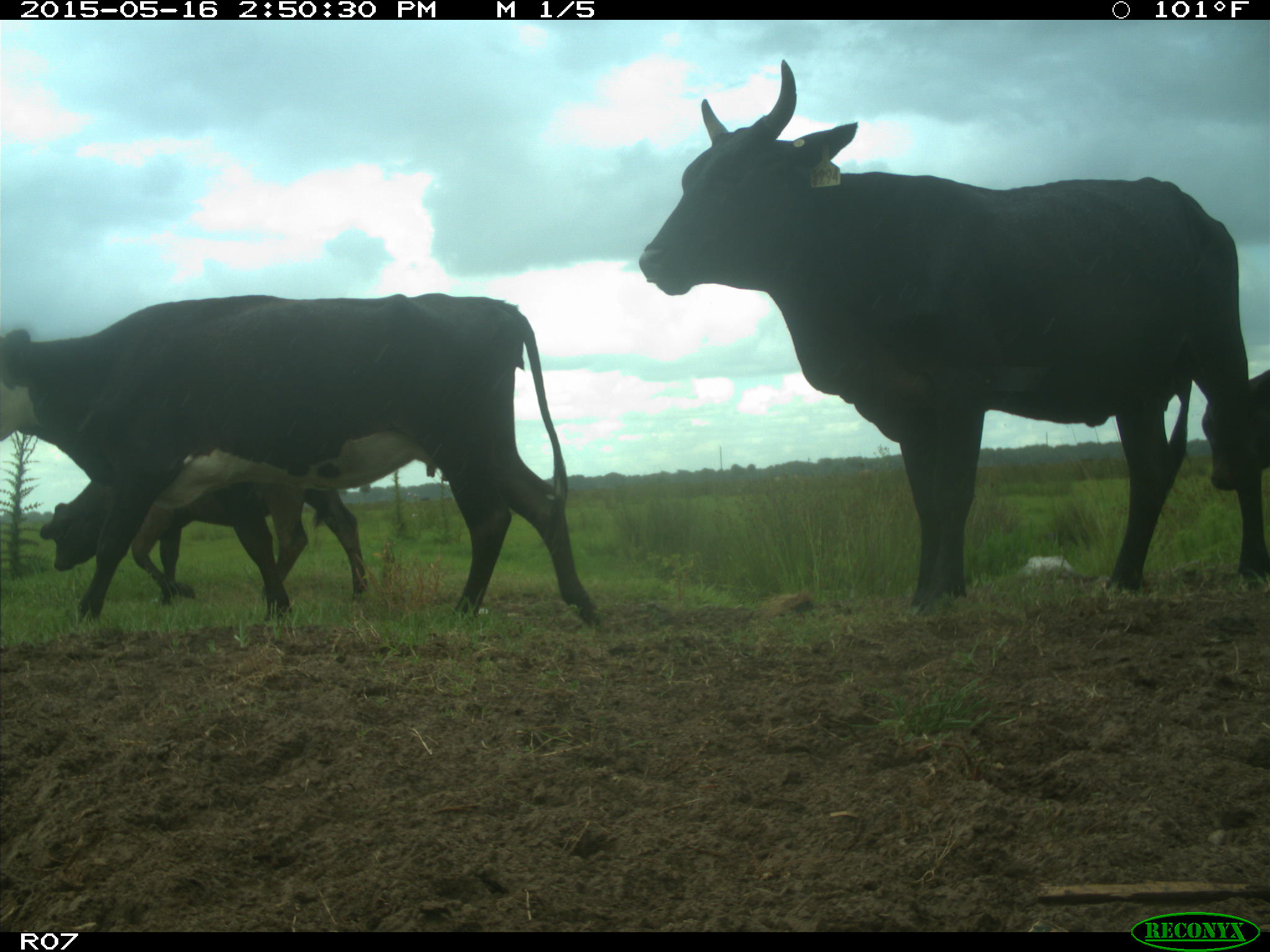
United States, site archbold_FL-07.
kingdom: Animalia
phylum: Chordata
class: Mammalia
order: Artiodactyla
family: Bovidae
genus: Bos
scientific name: Bos taurus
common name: domestic cow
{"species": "Bos taurus (domestic cow)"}